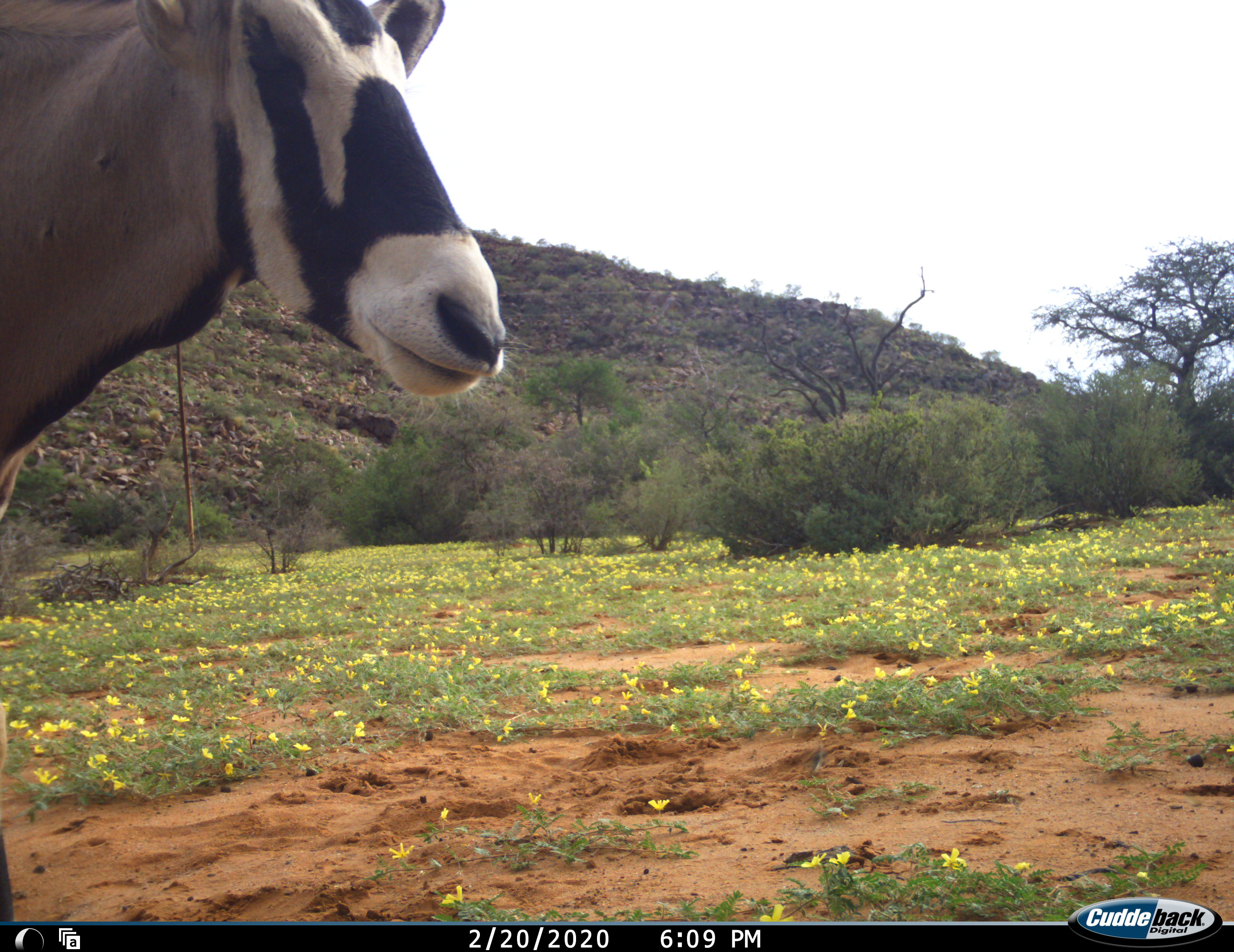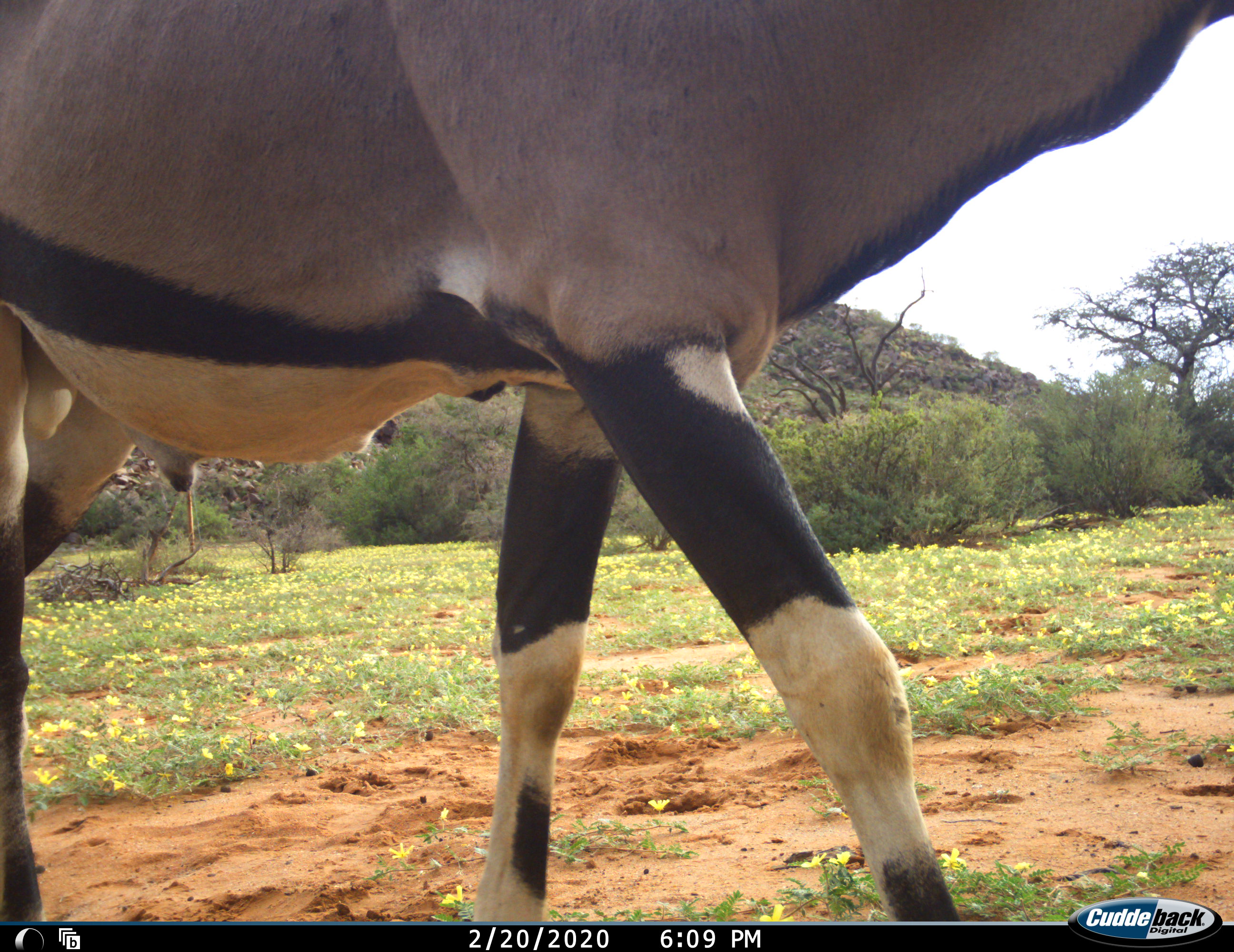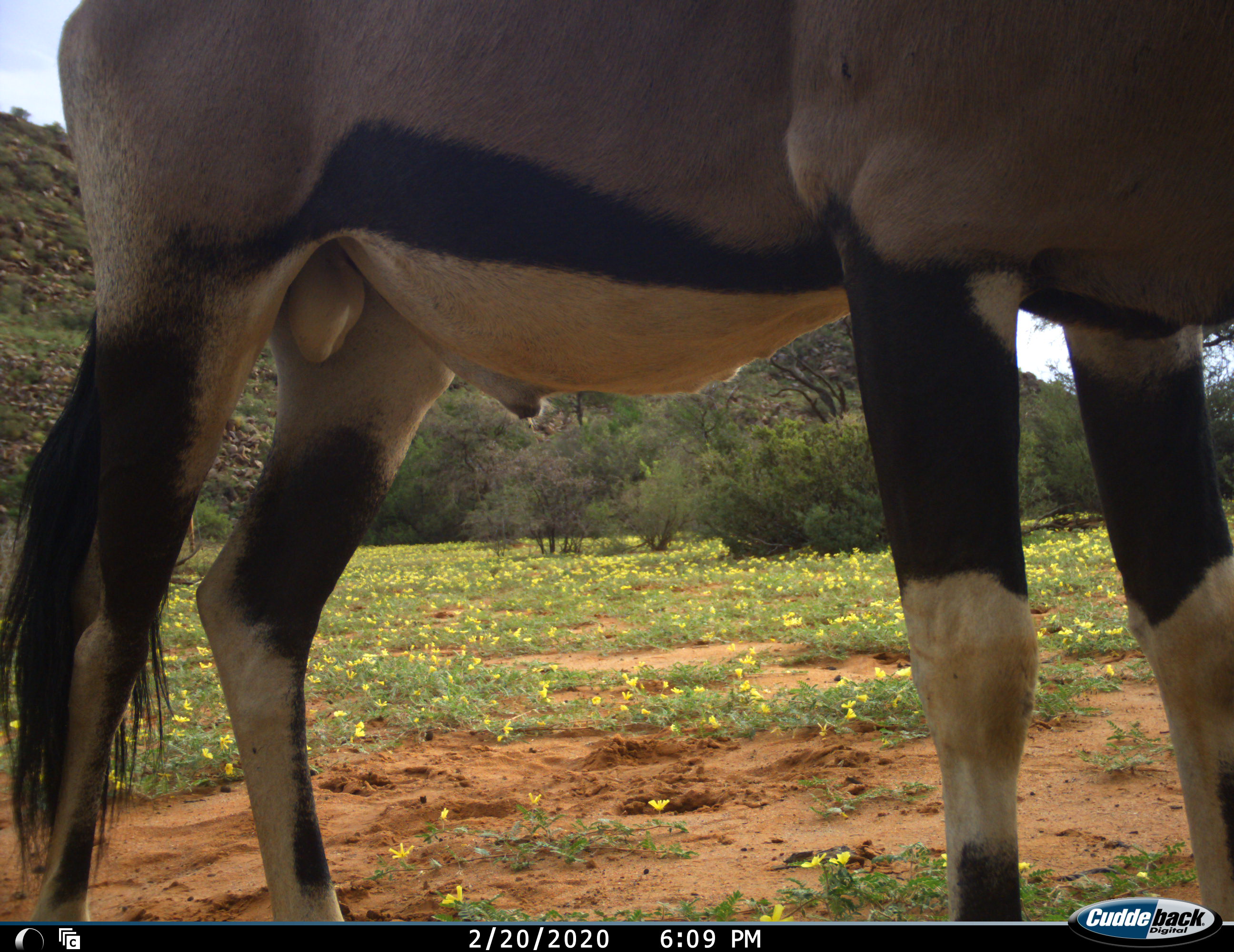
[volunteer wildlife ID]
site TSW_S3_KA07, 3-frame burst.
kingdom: Animalia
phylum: Chordata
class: Mammalia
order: Artiodactyla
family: Bovidae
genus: Oryx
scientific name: Oryx gazella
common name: gemsbok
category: oryx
Oryx (gemsbok) (Oryx gazella), count 1. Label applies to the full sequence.